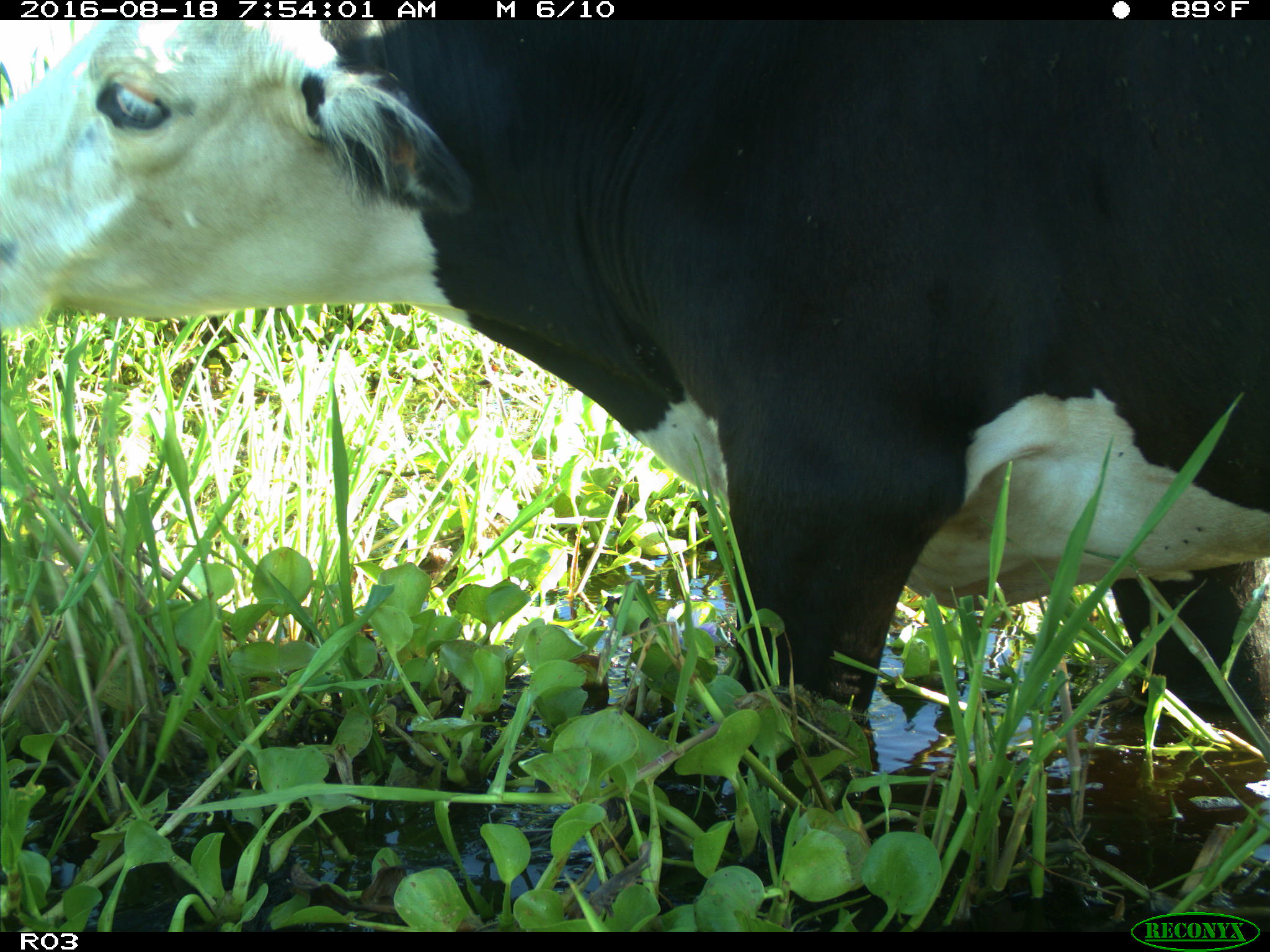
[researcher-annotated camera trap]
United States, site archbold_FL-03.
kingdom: Animalia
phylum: Chordata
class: Mammalia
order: Artiodactyla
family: Bovidae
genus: Bos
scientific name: Bos taurus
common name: domestic cow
Bos taurus (domestic cow).